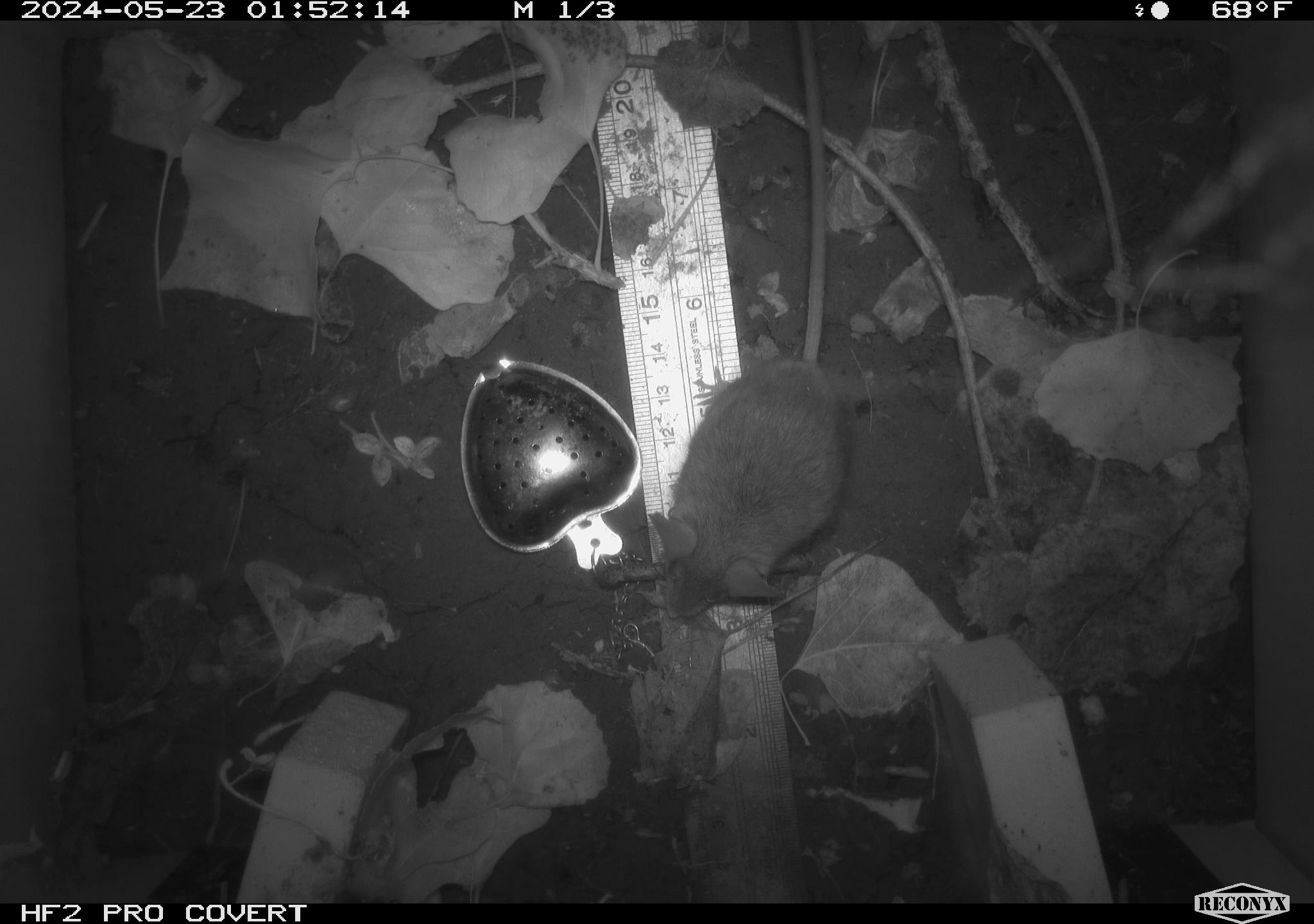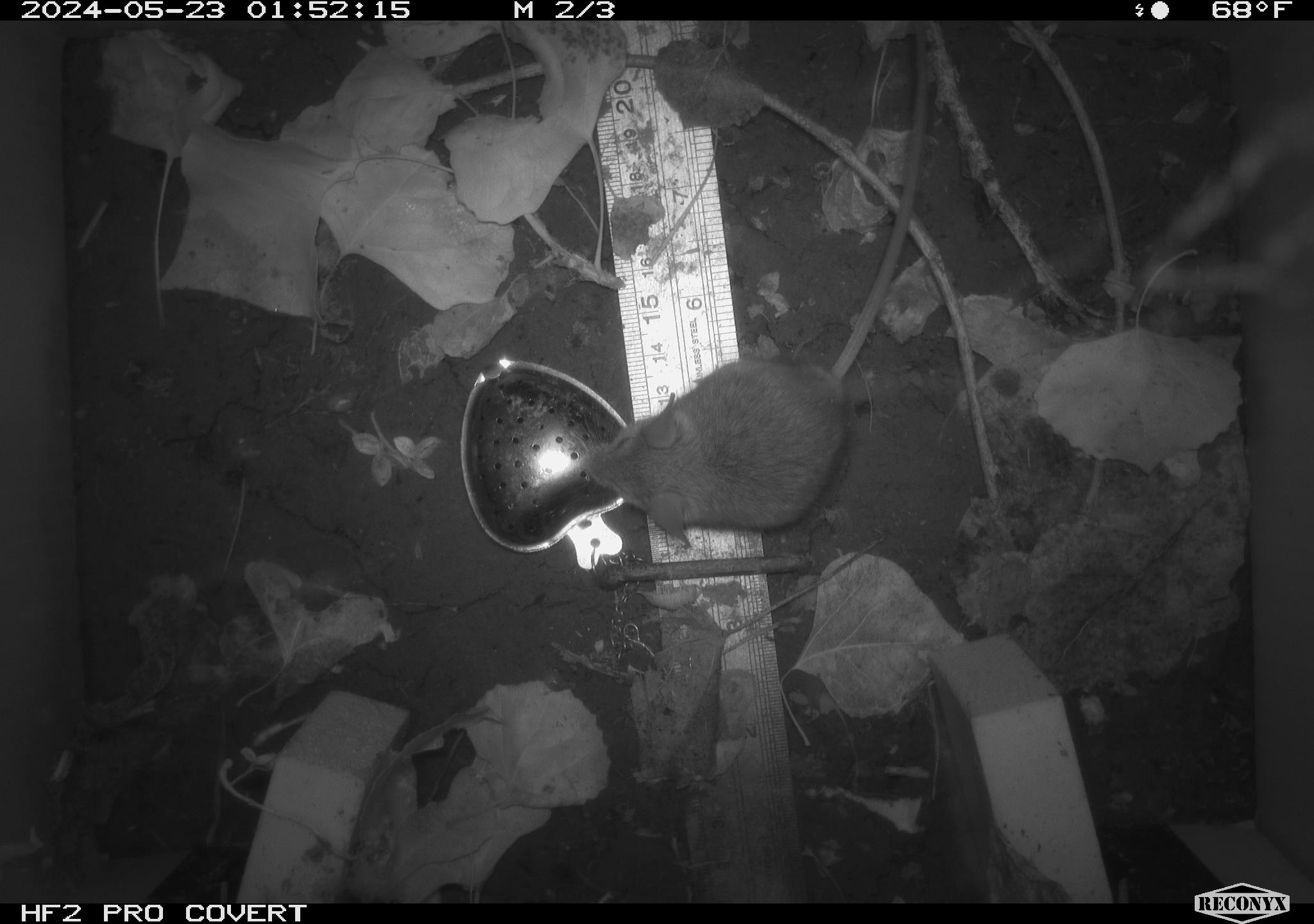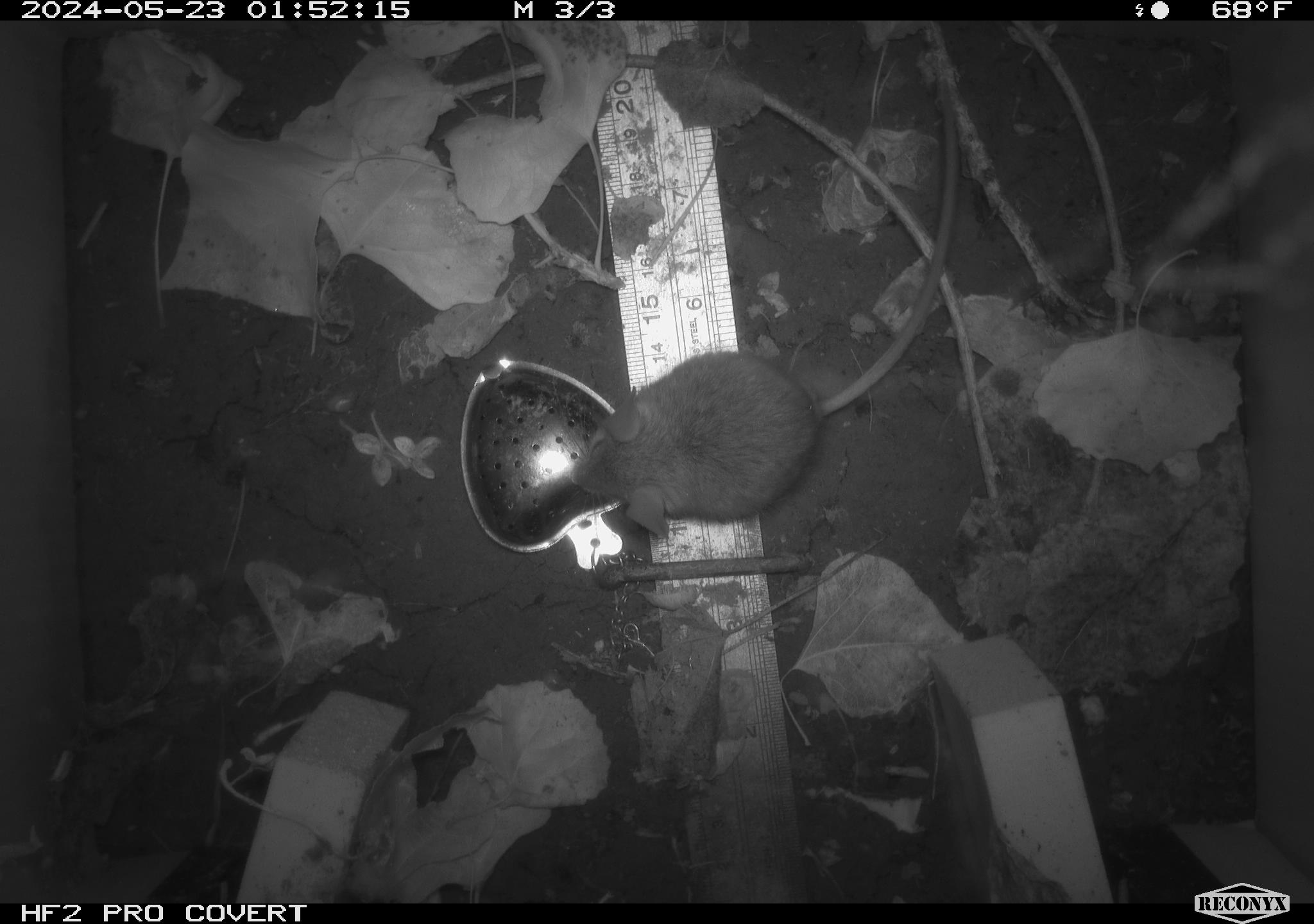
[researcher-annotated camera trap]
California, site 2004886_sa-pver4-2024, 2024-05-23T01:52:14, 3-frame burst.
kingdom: Animalia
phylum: Chordata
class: Mammalia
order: Rodentia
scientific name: Rodentia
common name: mouse species